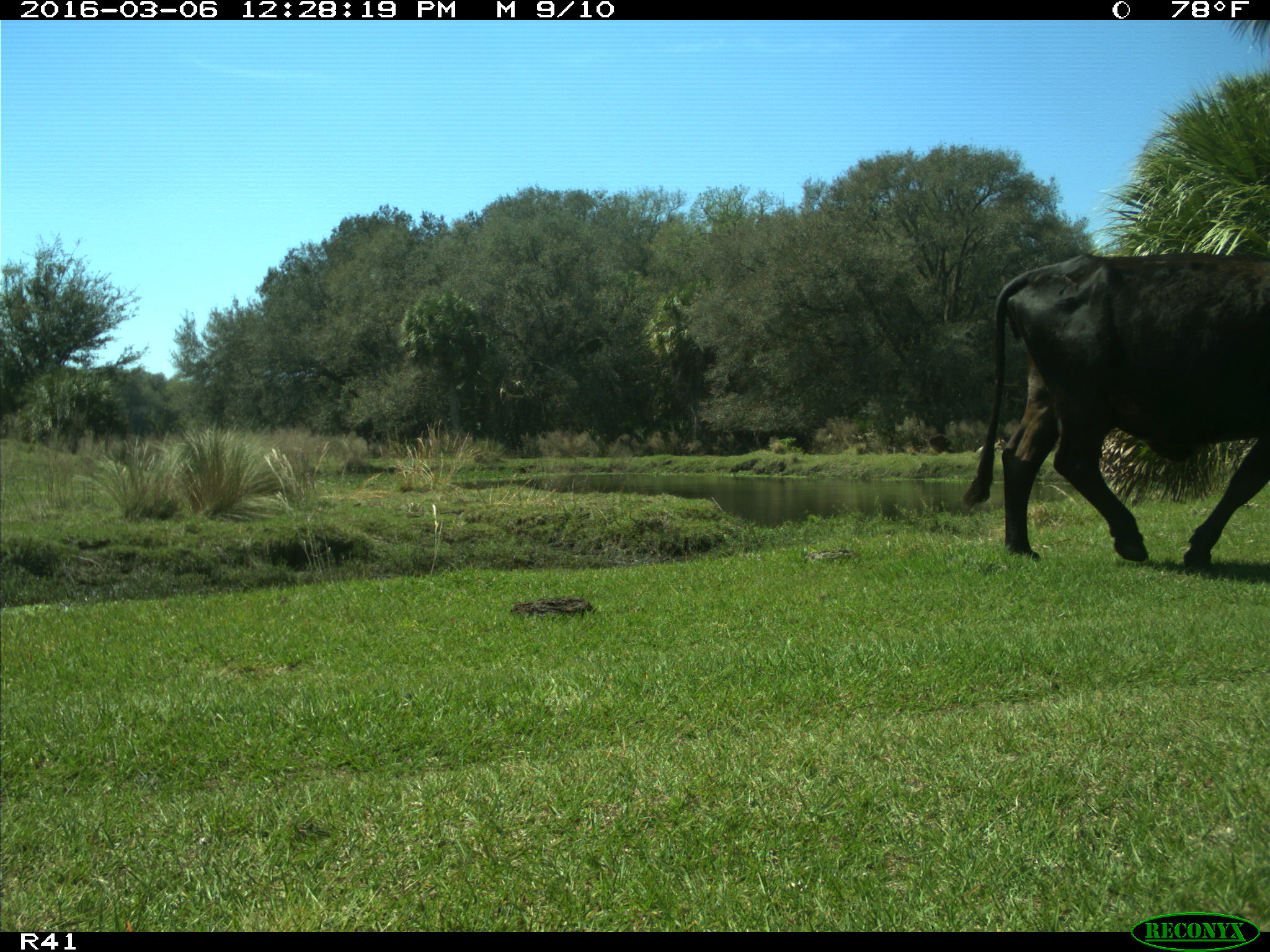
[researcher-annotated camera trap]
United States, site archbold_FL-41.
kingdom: Animalia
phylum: Chordata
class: Mammalia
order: Artiodactyla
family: Bovidae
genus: Bos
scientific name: Bos taurus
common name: domestic cow